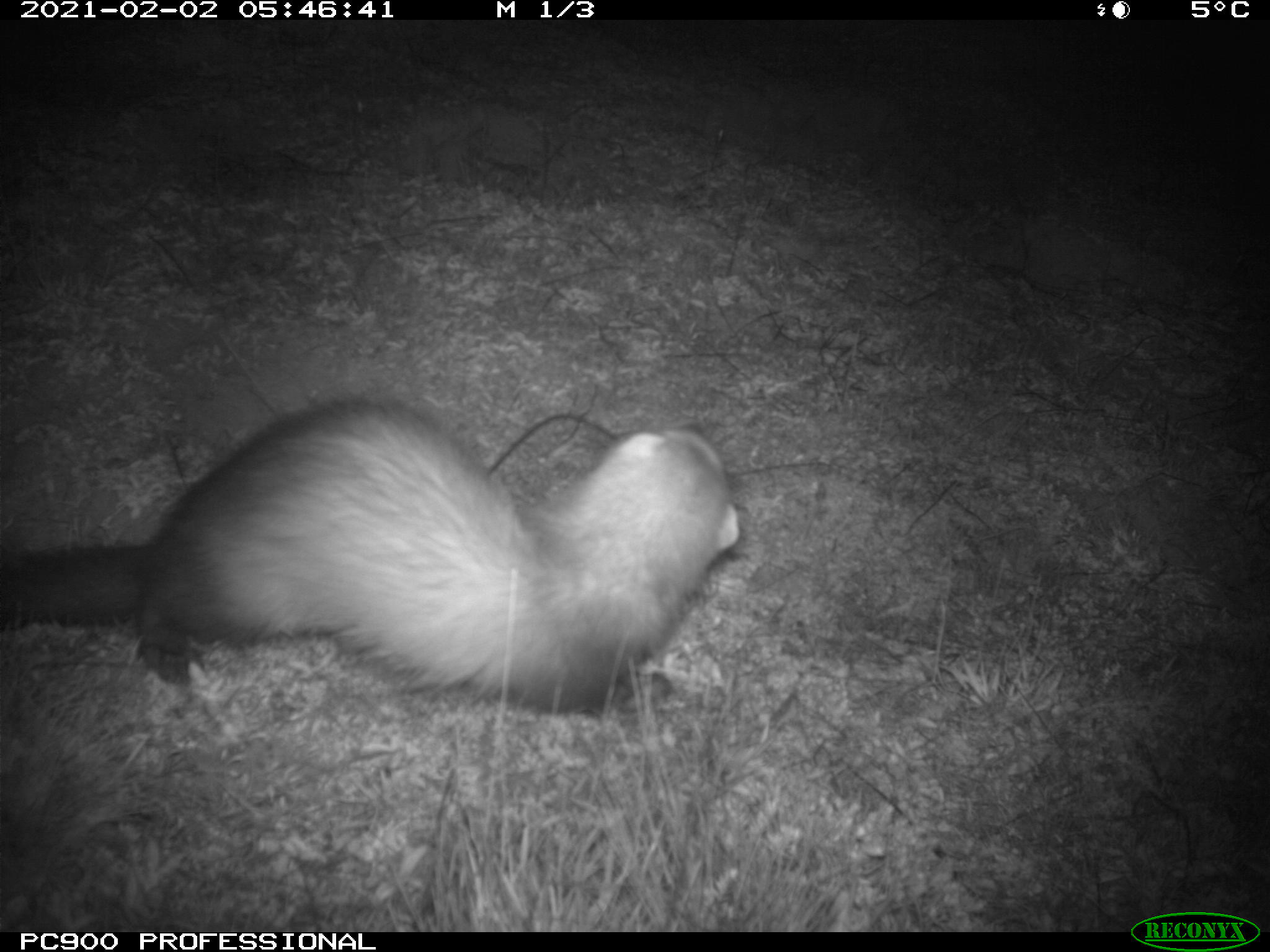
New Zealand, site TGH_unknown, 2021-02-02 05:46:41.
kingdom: Animalia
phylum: Chordata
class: Mammalia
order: Carnivora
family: Mustelidae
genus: Mustela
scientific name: Mustela furo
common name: ferret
Ferret (Mustela furo).